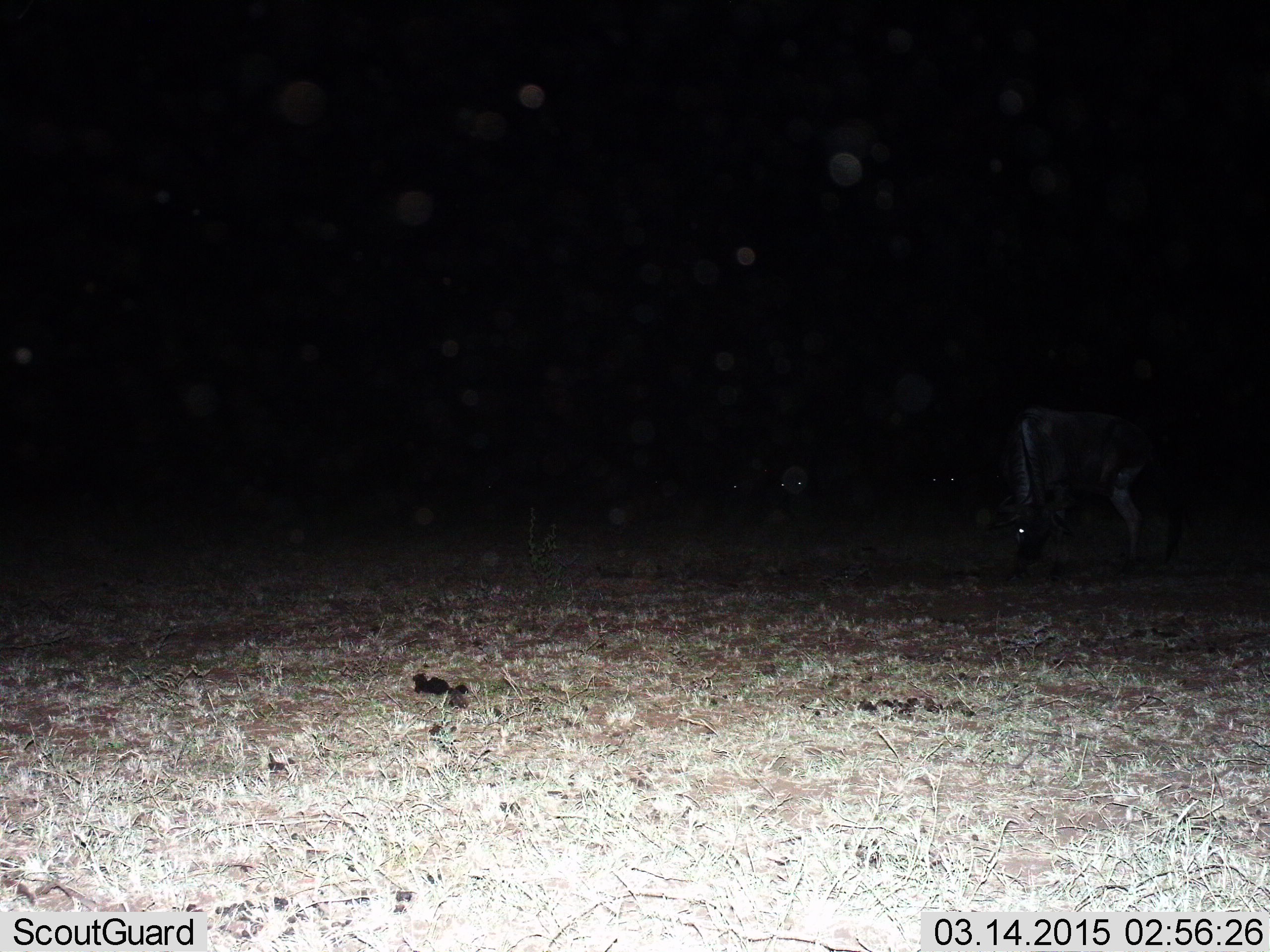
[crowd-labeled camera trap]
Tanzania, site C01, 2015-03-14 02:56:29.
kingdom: Animalia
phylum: Chordata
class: Mammalia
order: Artiodactyla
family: Bovidae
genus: Connochaetes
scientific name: Connochaetes taurinus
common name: blue wildebeest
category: wildebeest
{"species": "wildebeest (blue wildebeest) (Connochaetes taurinus)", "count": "1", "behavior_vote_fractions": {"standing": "36%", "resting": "9%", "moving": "0%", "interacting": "0%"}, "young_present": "0%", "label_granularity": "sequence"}